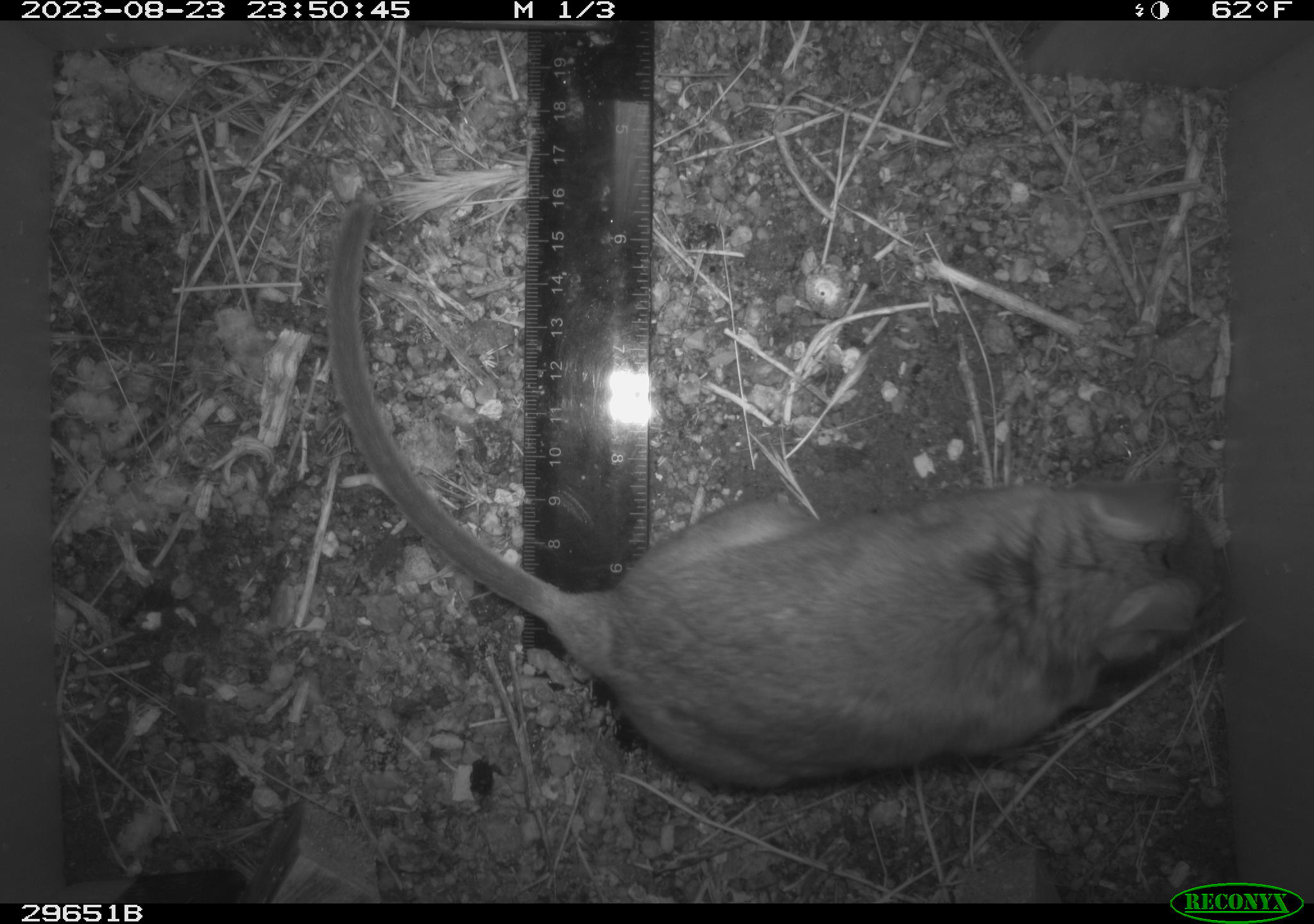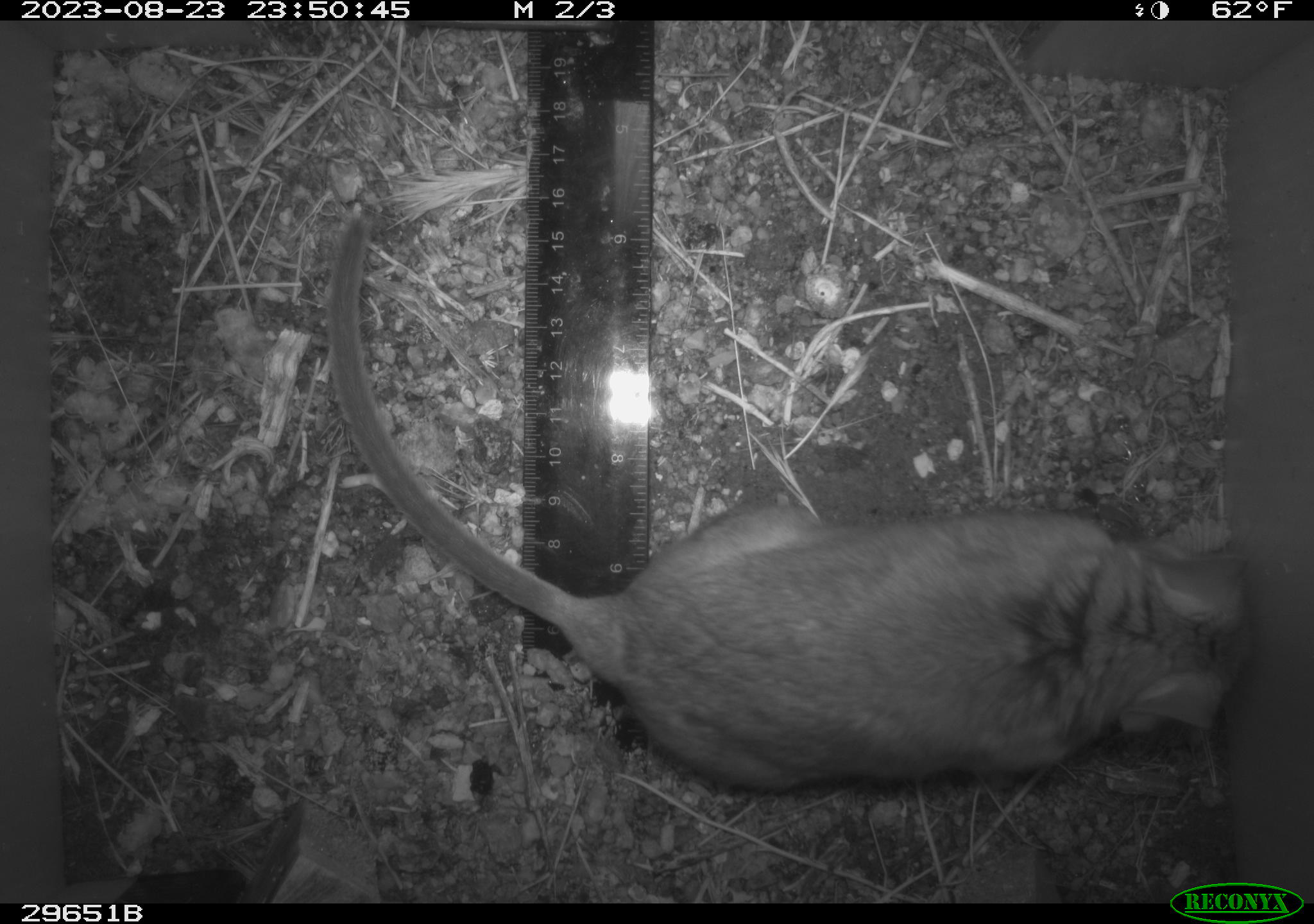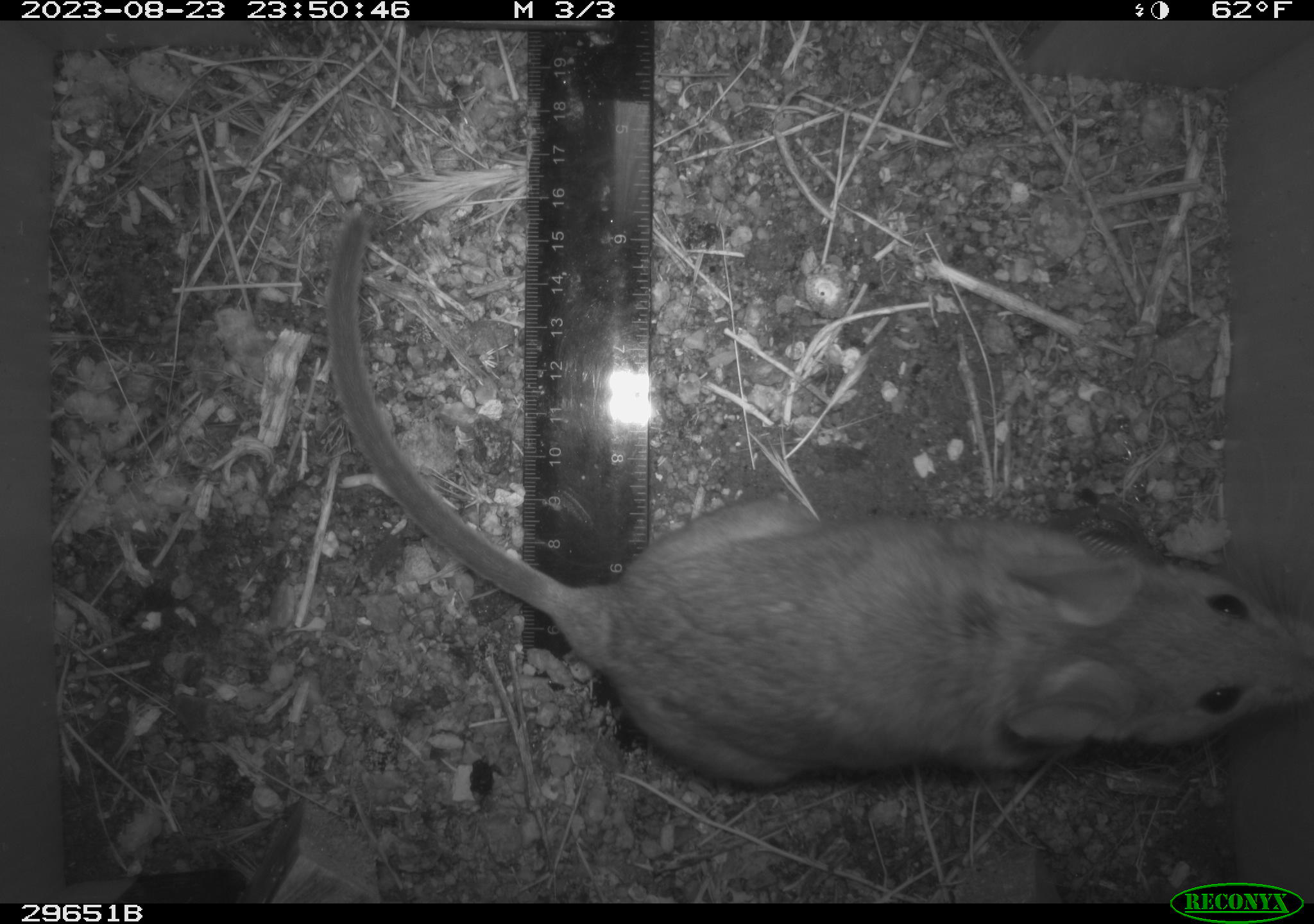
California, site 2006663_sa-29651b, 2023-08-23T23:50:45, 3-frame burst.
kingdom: Animalia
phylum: Chordata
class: Mammalia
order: Rodentia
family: Cricetidae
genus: Neotoma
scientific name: Neotoma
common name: pack rat or woodrat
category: neotoma species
Neotoma species (pack rat or woodrat) (Neotoma).